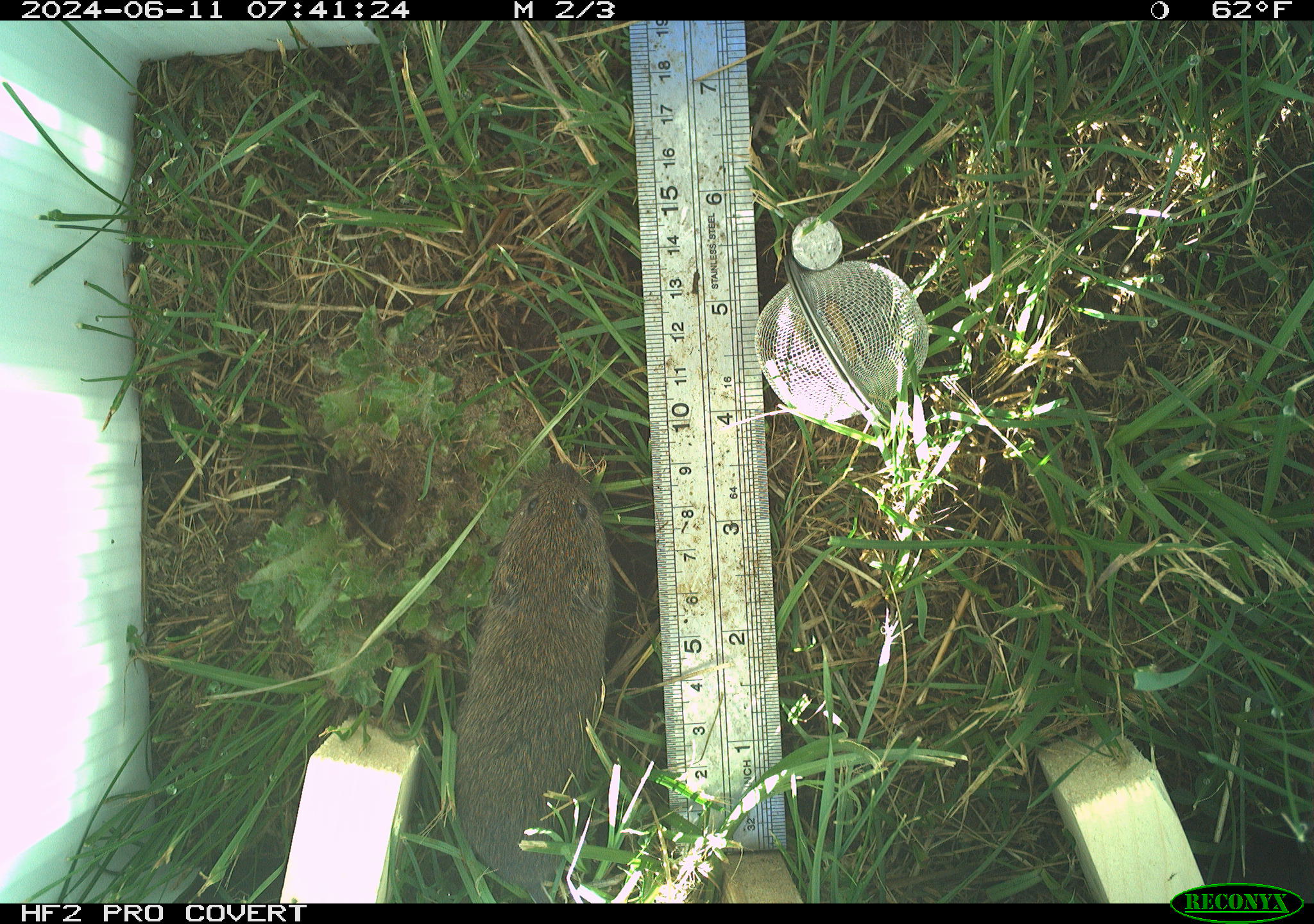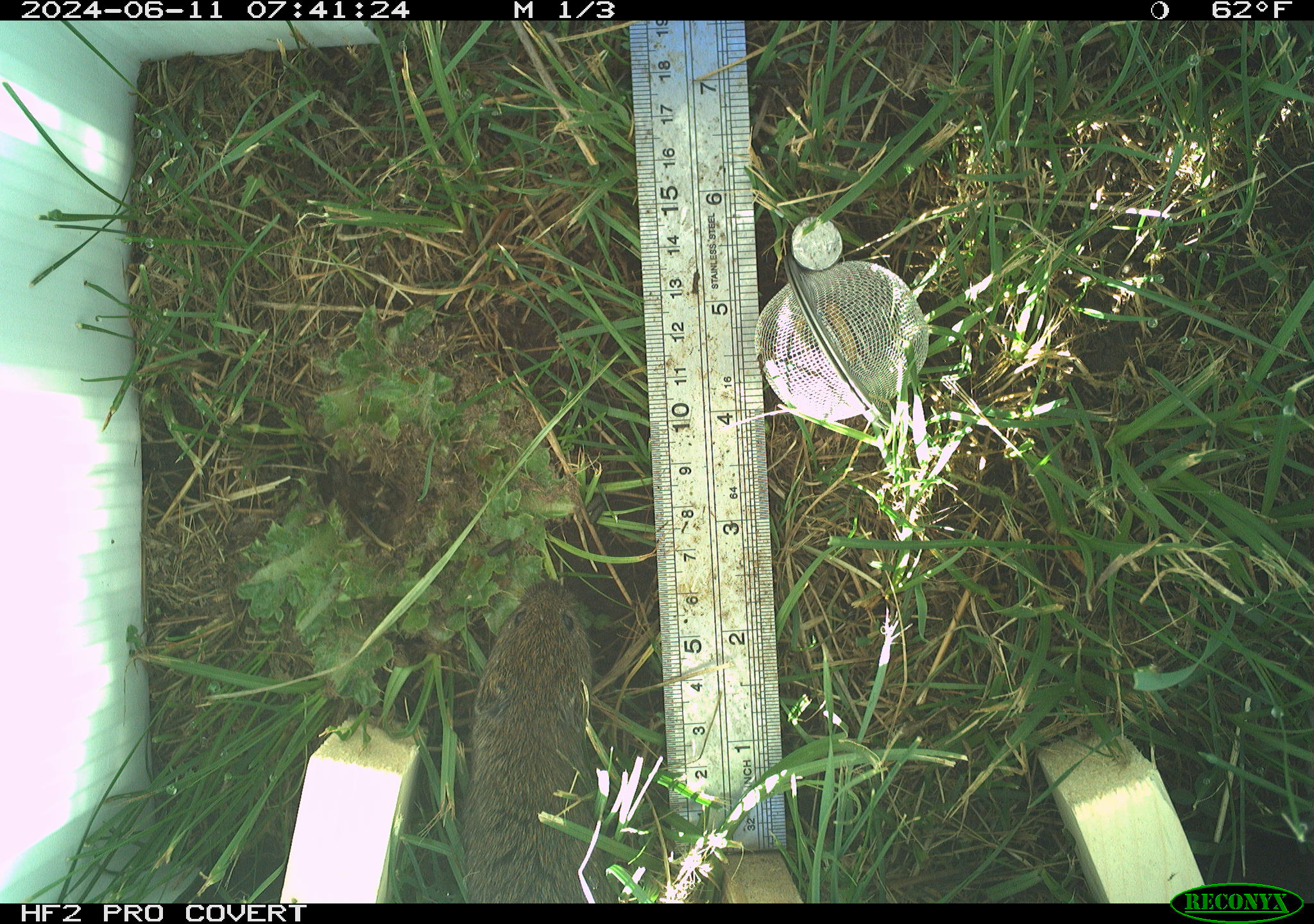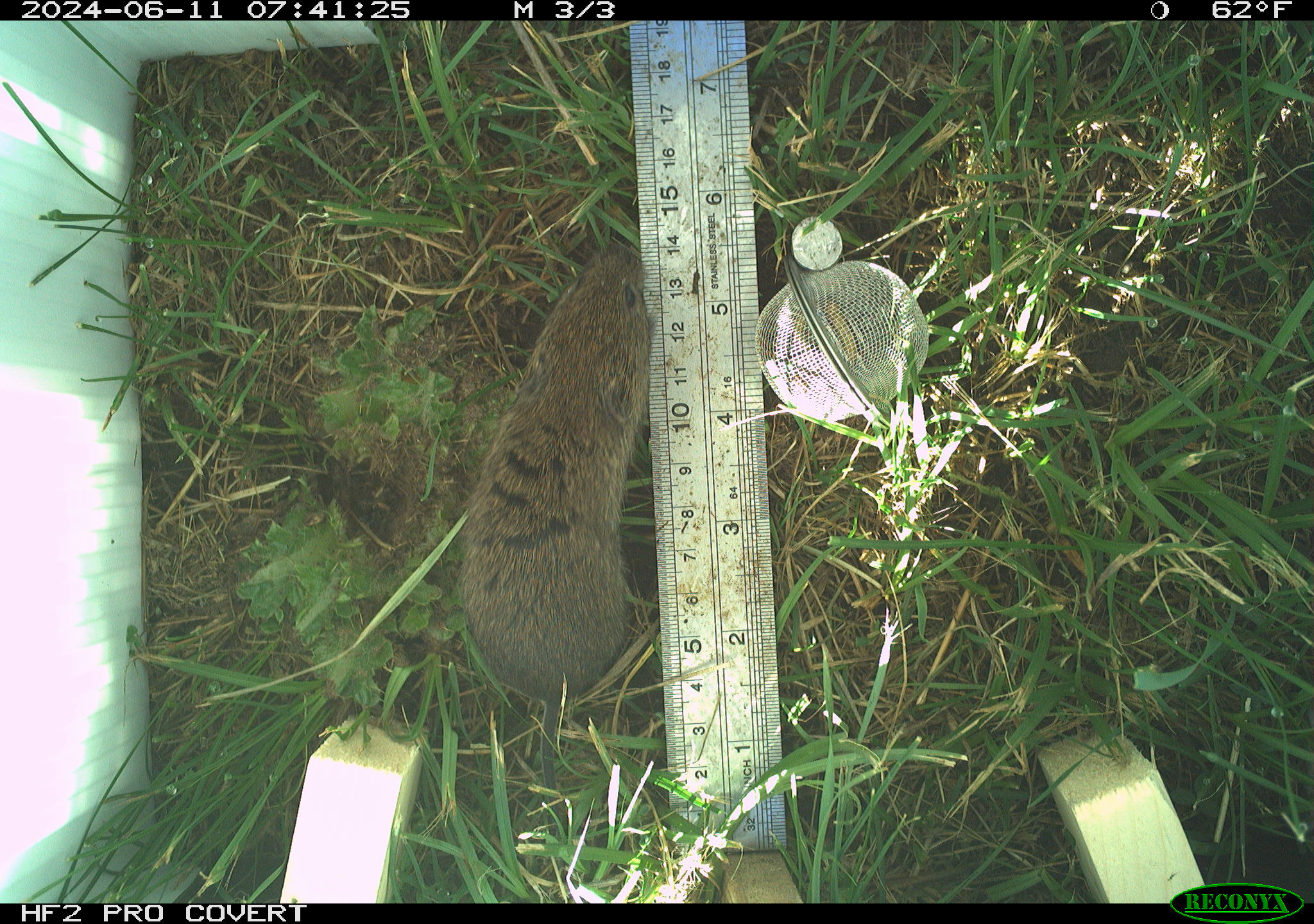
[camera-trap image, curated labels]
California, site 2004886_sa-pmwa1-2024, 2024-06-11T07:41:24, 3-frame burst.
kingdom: Animalia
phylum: Chordata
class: Mammalia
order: Rodentia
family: Cricetidae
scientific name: Arvicolinae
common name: voles, lemmings, and muskrats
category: arvicolinae subfamily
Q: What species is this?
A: Arvicolinae subfamily (voles, lemmings, and muskrats) (Arvicolinae).